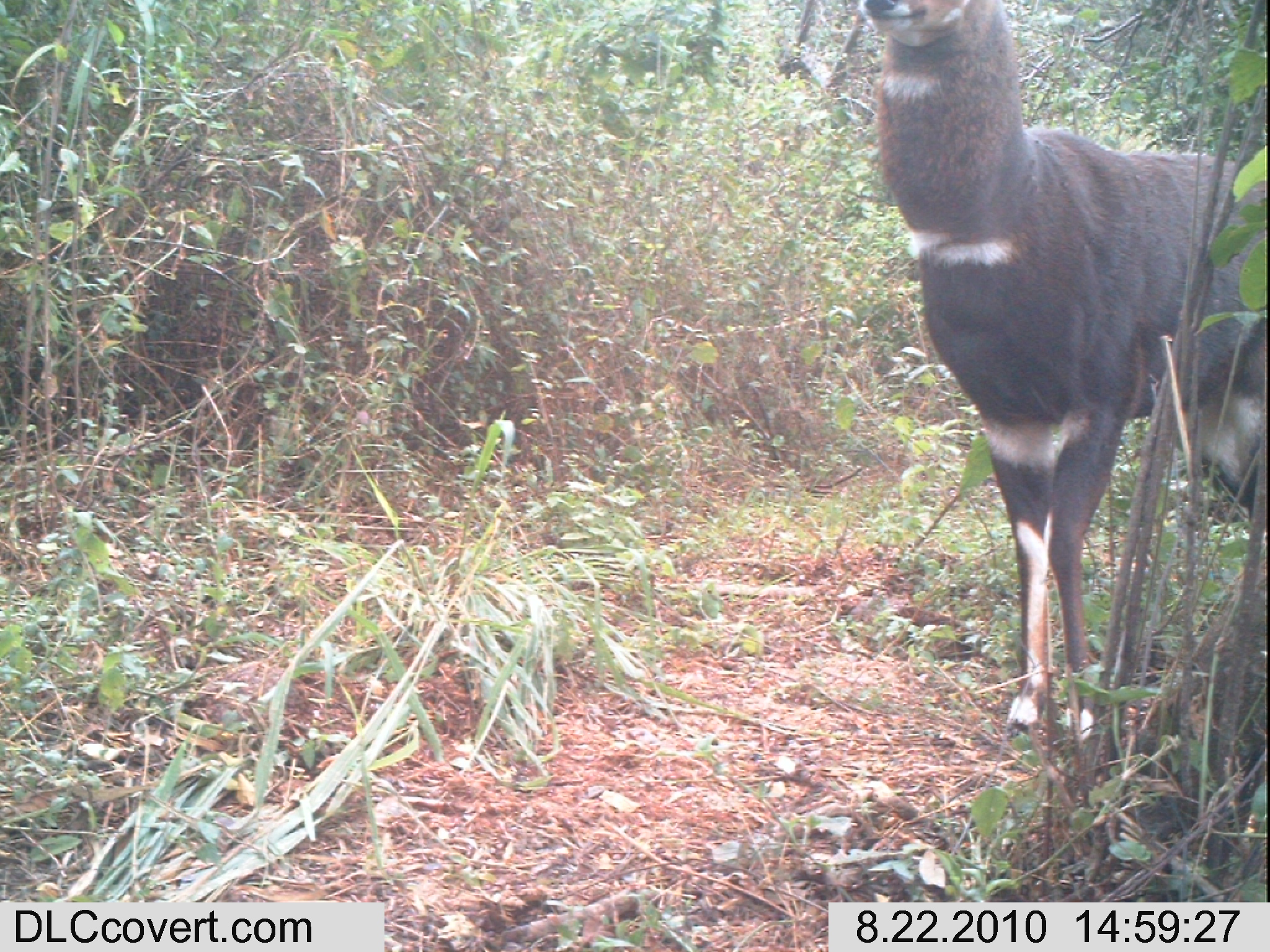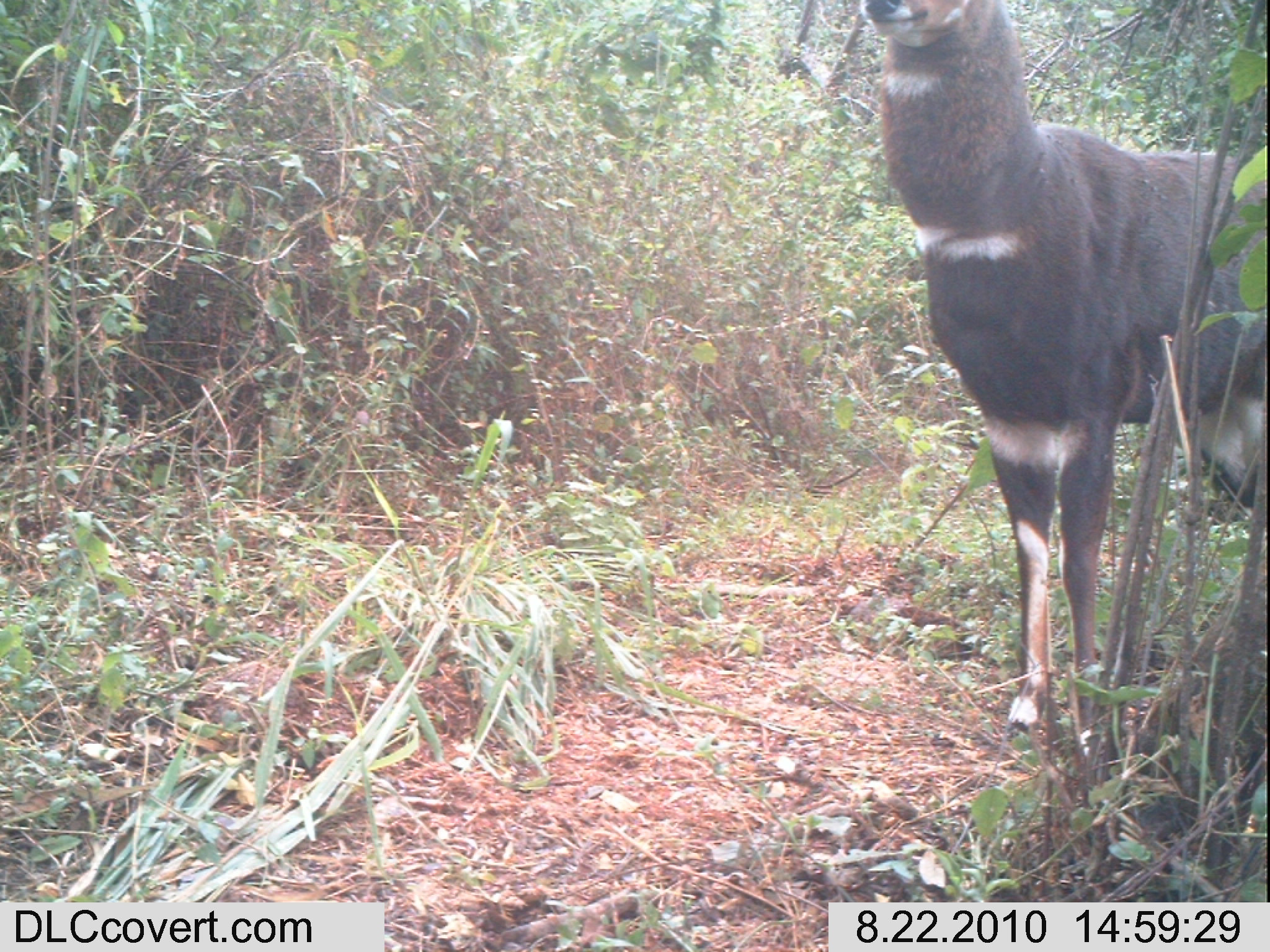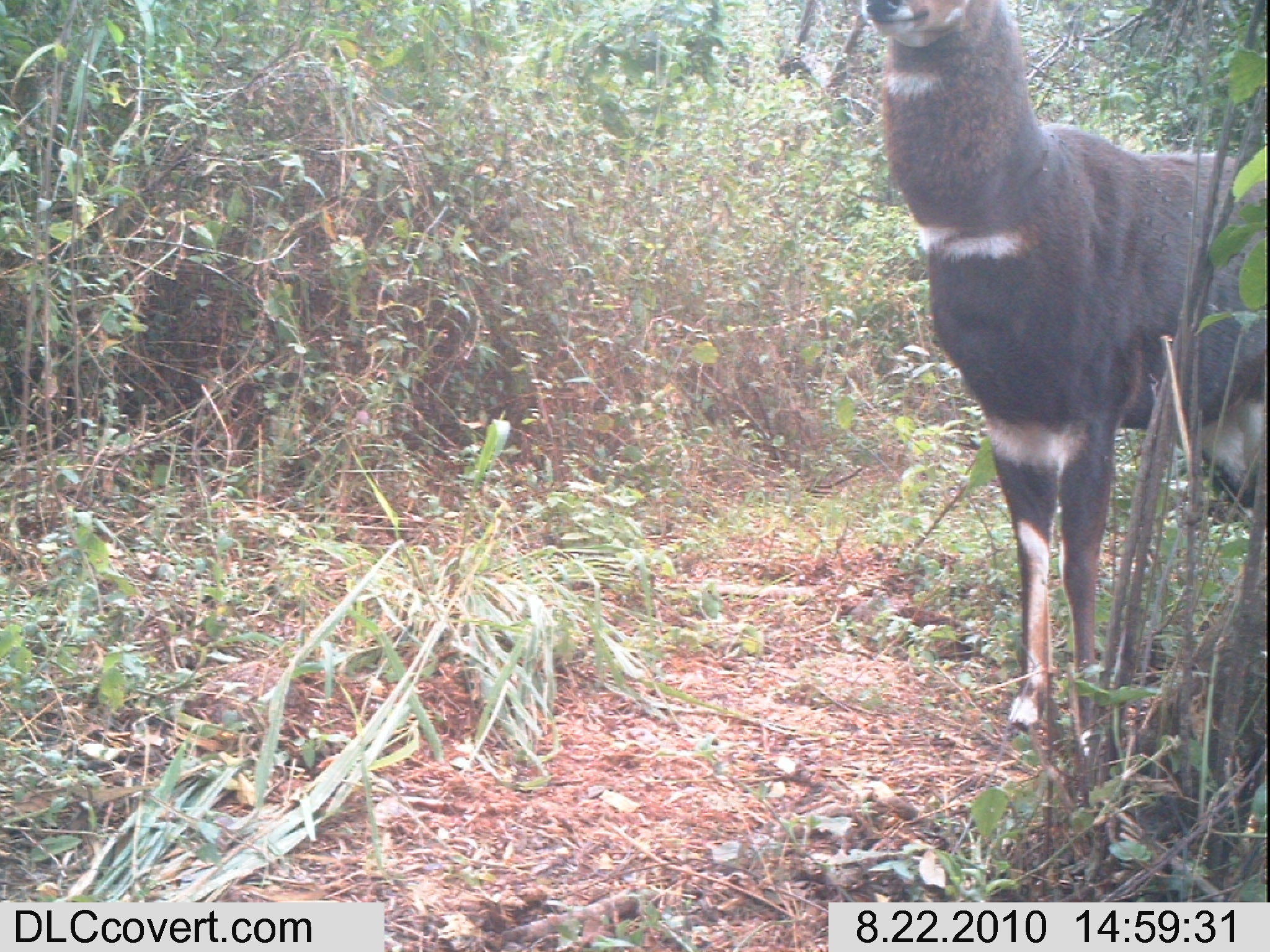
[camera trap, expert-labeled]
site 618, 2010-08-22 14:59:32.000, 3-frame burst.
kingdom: Animalia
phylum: Chordata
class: Mammalia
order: Artiodactyla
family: Bovidae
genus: Tragelaphus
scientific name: Tragelaphus scriptus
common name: bushbuck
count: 1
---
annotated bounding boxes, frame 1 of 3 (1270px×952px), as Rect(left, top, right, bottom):
tragelaphus scriptus: Rect(854, 0, 1265, 736)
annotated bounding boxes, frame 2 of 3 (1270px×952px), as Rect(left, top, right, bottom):
tragelaphus scriptus: Rect(854, 0, 1265, 736)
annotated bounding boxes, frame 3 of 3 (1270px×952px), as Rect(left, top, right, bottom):
tragelaphus scriptus: Rect(857, 0, 1265, 756)